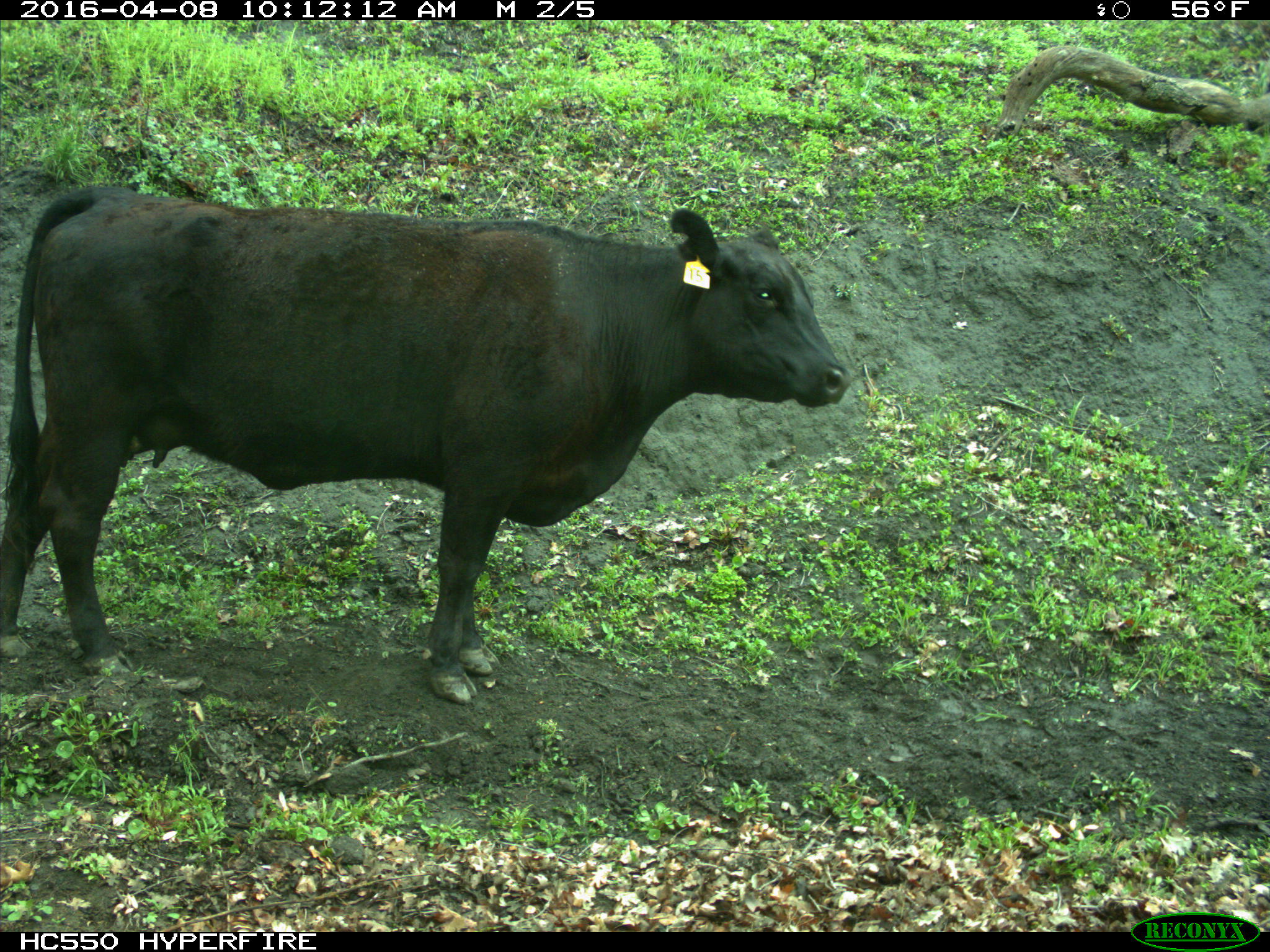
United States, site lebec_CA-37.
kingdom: Animalia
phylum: Chordata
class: Mammalia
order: Artiodactyla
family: Bovidae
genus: Bos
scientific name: Bos taurus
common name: domestic cow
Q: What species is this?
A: Bos taurus (domestic cow).